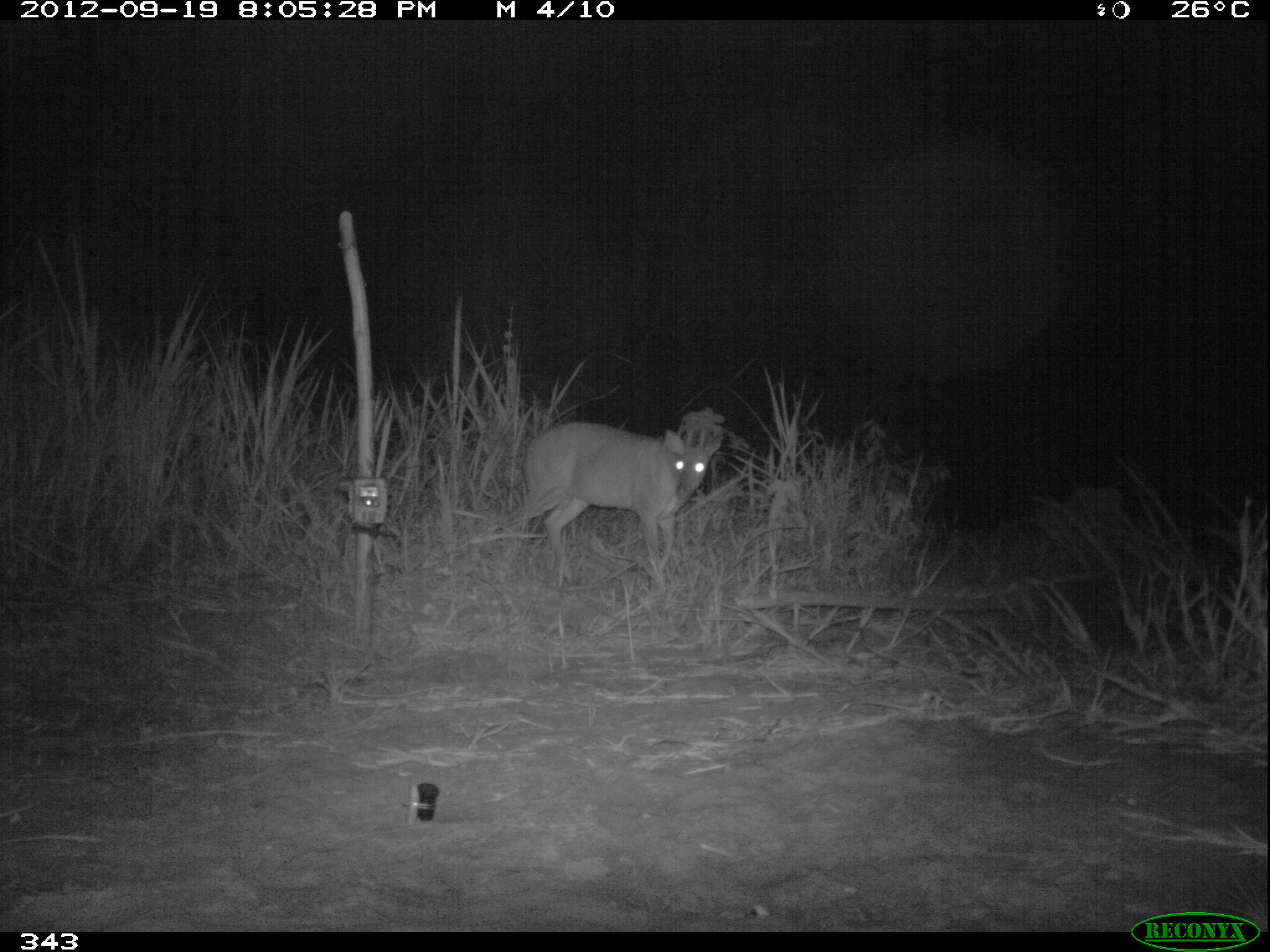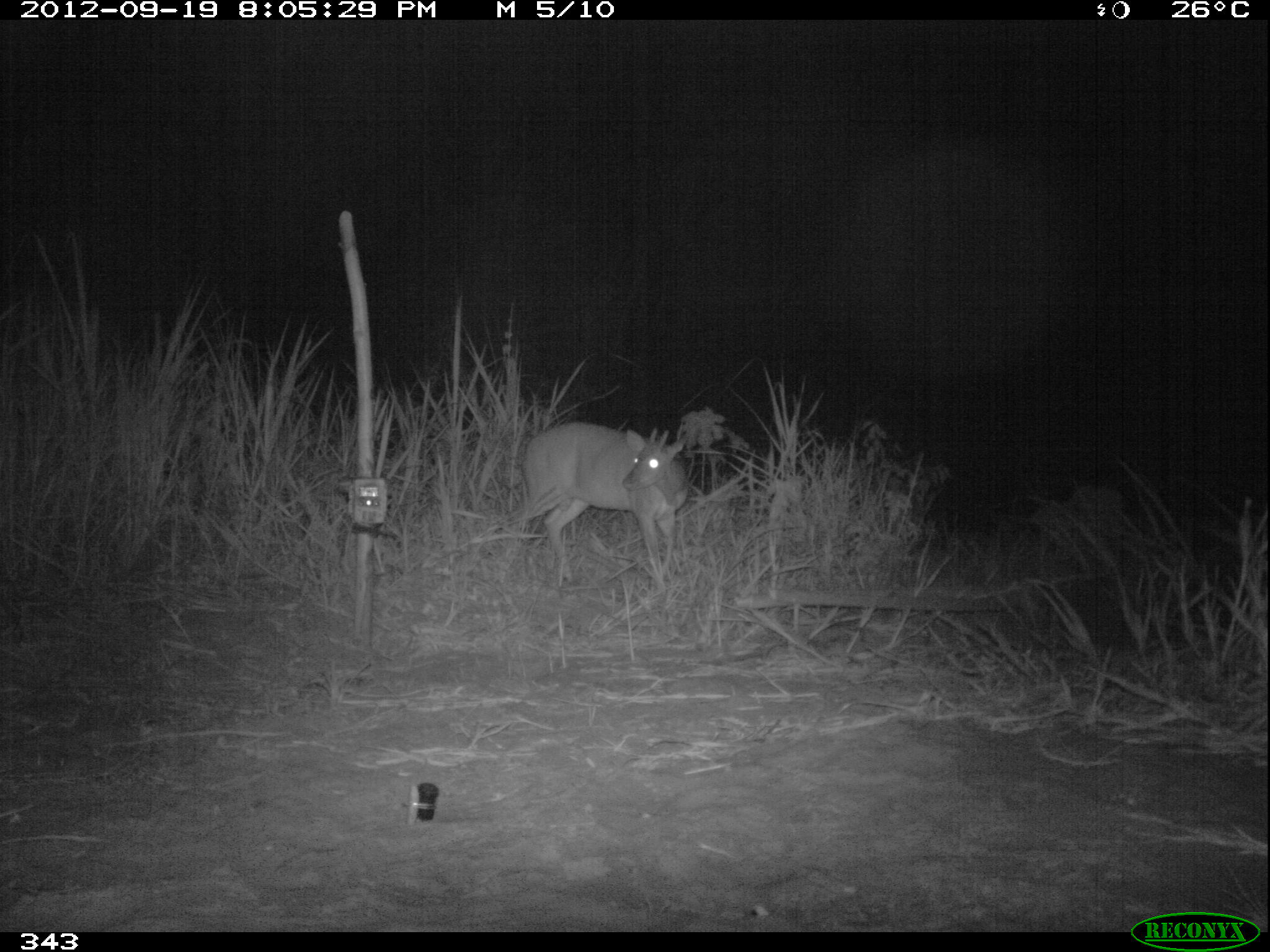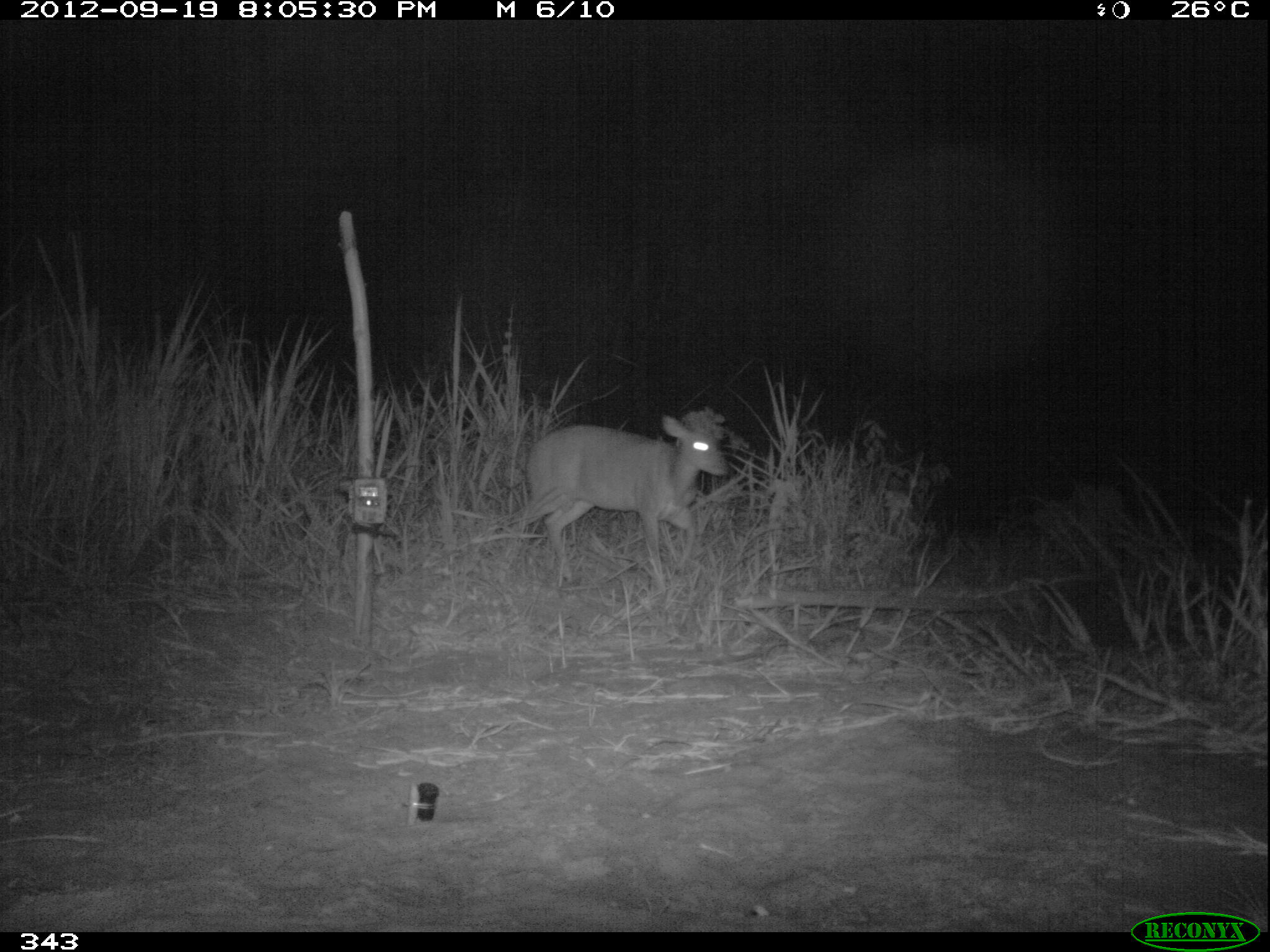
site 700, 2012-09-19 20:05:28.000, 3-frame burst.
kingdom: Animalia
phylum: Chordata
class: Mammalia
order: Artiodactyla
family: Cervidae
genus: Mazama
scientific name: Mazama americana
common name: red brocket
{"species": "Mazama americana (red brocket)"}